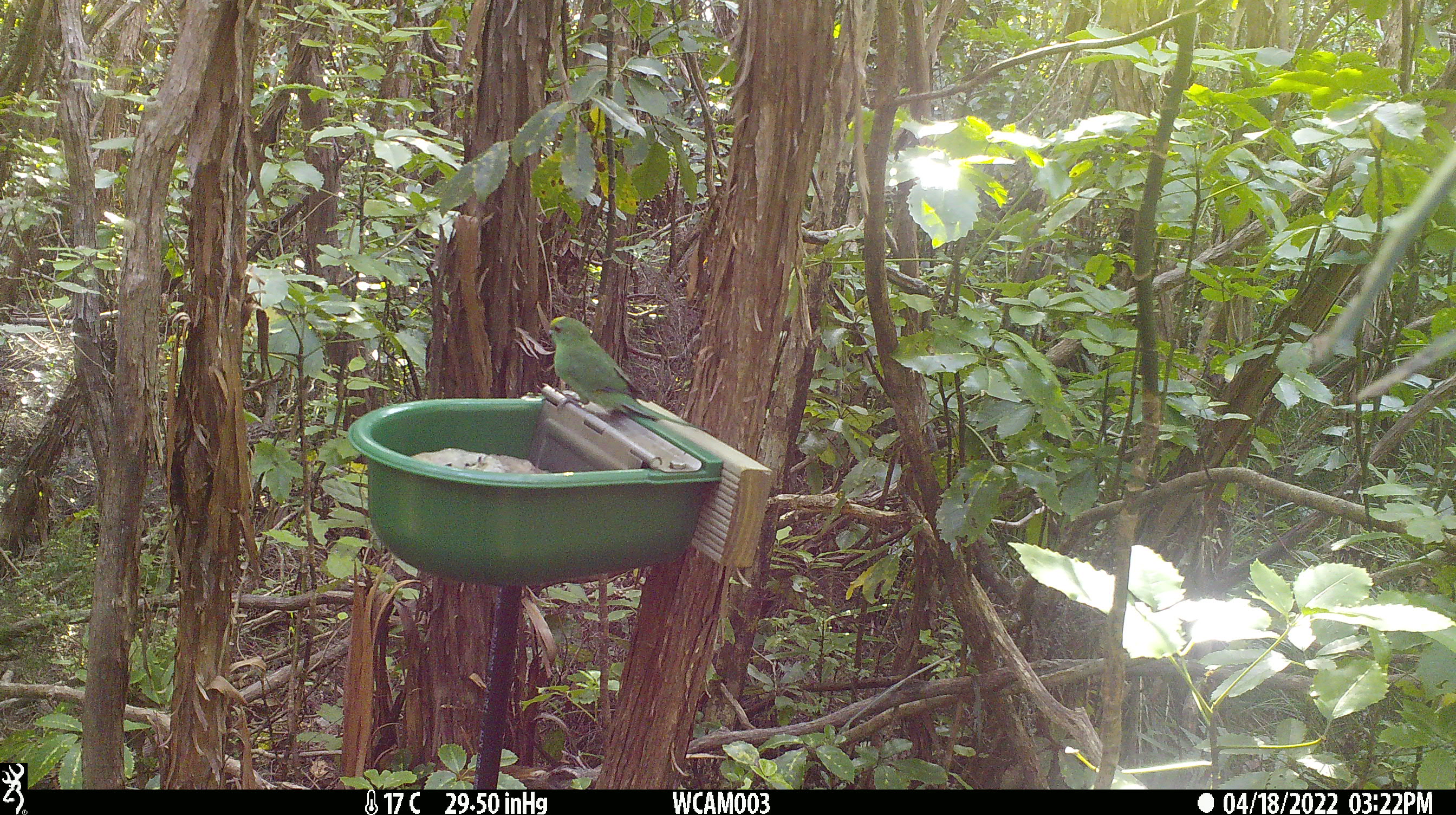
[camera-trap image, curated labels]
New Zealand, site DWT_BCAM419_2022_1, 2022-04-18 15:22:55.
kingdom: Animalia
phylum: Chordata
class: Aves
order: Psittaciformes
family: Psittaculidae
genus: Cyanoramphus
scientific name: Cyanoramphus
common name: parakeet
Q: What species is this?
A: Parakeet (Cyanoramphus).